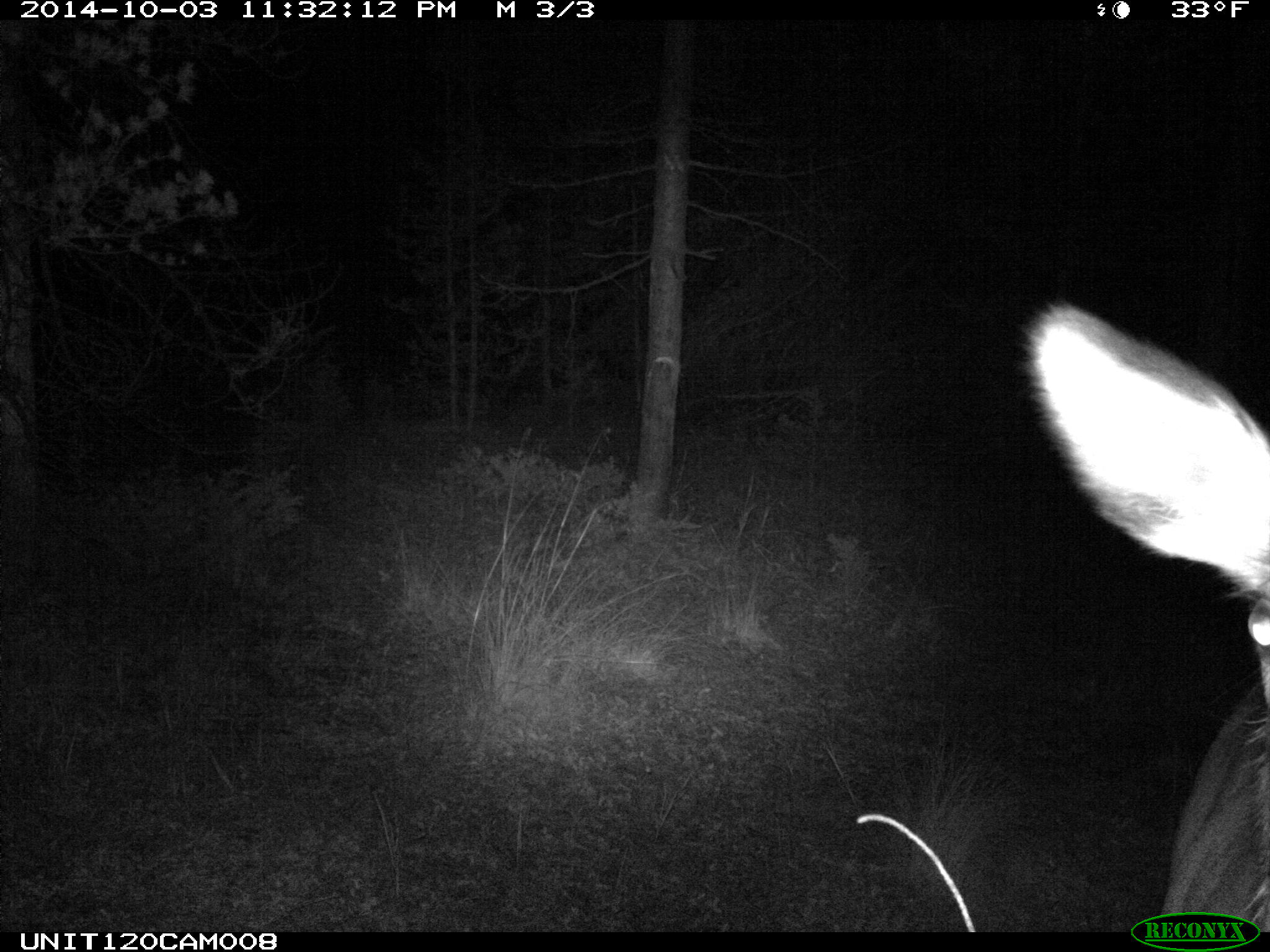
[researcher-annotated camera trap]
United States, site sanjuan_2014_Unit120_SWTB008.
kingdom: Animalia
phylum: Chordata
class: Mammalia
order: Artiodactyla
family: Cervidae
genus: Cervus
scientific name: Cervus elaphus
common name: red deer